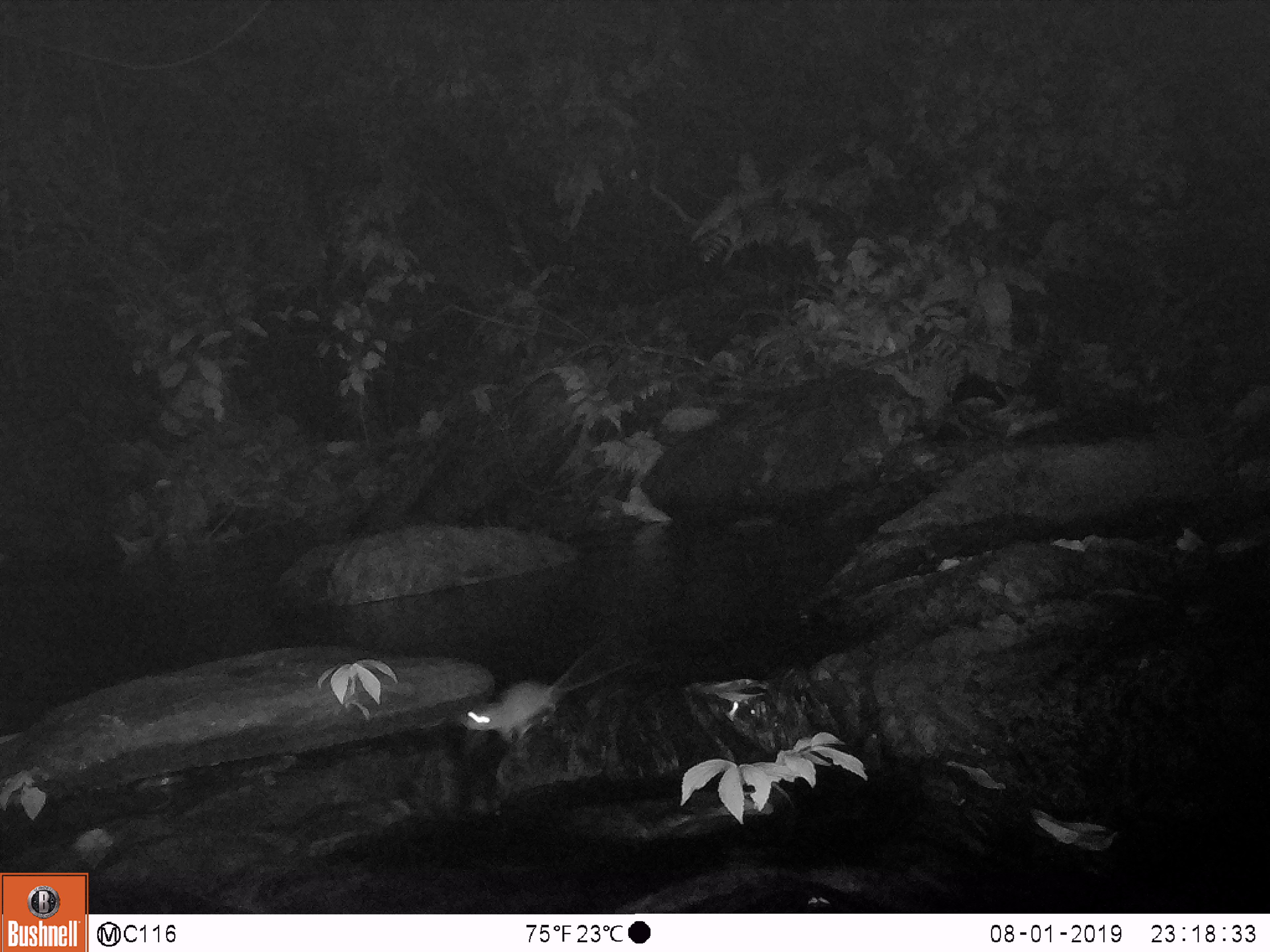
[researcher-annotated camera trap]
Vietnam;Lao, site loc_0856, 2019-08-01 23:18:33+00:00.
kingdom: Animalia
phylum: Chordata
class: Mammalia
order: Rodentia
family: Muridae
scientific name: Muridae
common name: old-world mice and rats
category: unidentified murid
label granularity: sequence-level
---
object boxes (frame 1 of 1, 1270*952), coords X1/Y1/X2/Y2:
unidentified murid: 458/663/629/744